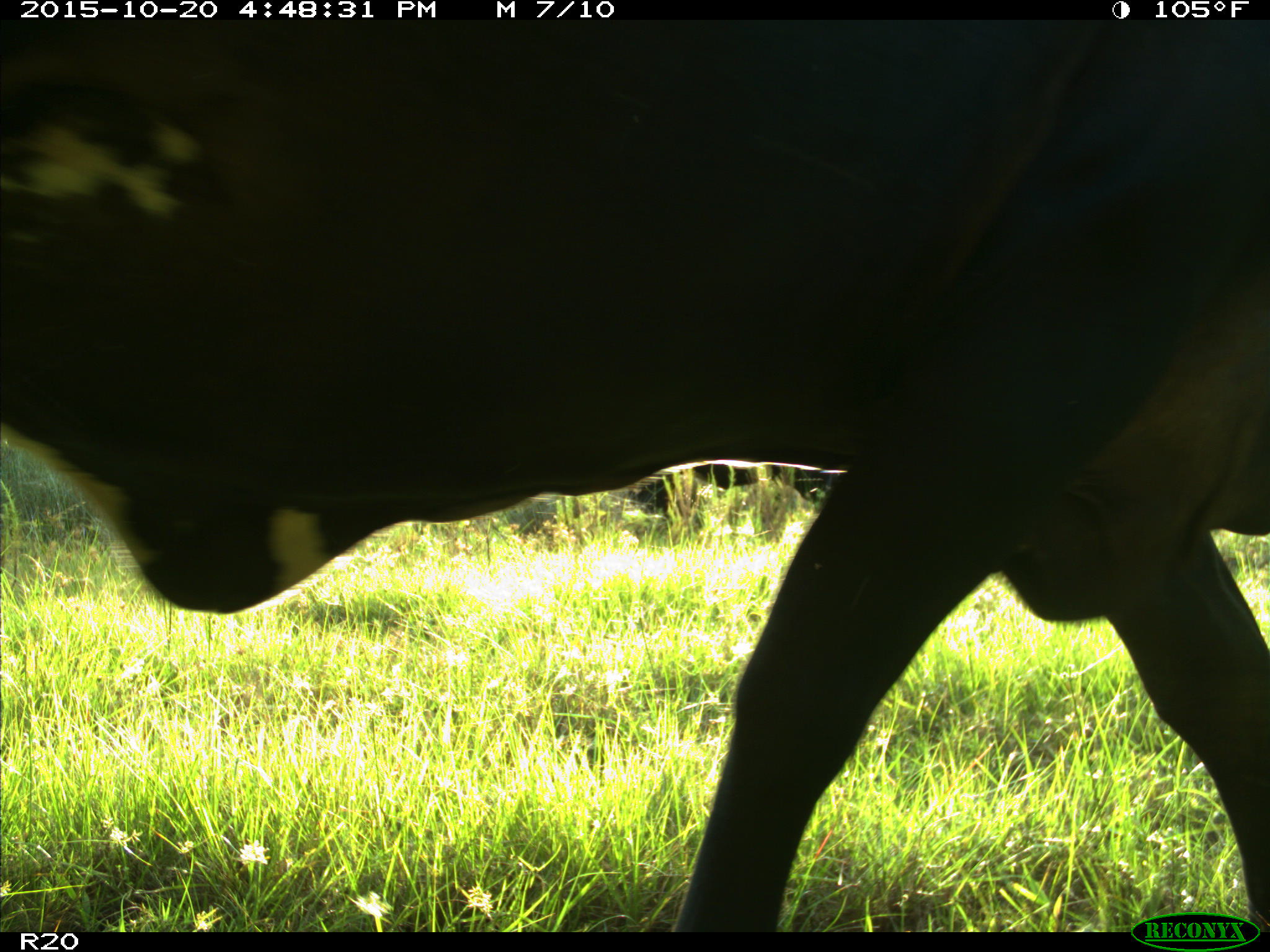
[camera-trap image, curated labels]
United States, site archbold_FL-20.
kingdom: Animalia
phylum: Chordata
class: Mammalia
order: Artiodactyla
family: Bovidae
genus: Bos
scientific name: Bos taurus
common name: domestic cow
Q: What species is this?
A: Bos taurus (domestic cow).